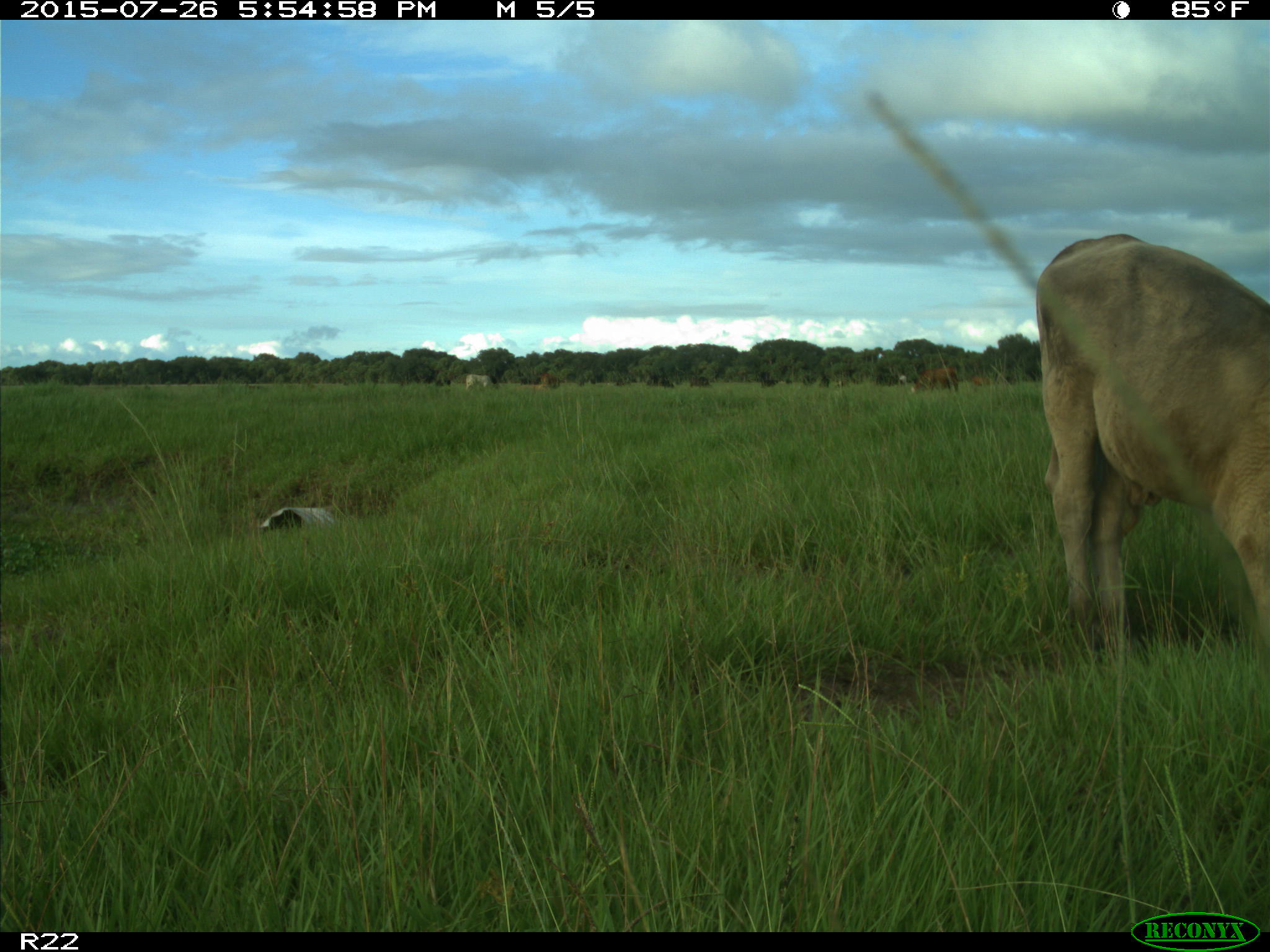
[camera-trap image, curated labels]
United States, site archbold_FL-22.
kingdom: Animalia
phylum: Chordata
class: Mammalia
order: Artiodactyla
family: Bovidae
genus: Bos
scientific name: Bos taurus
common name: domestic cow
Bos taurus (domestic cow).